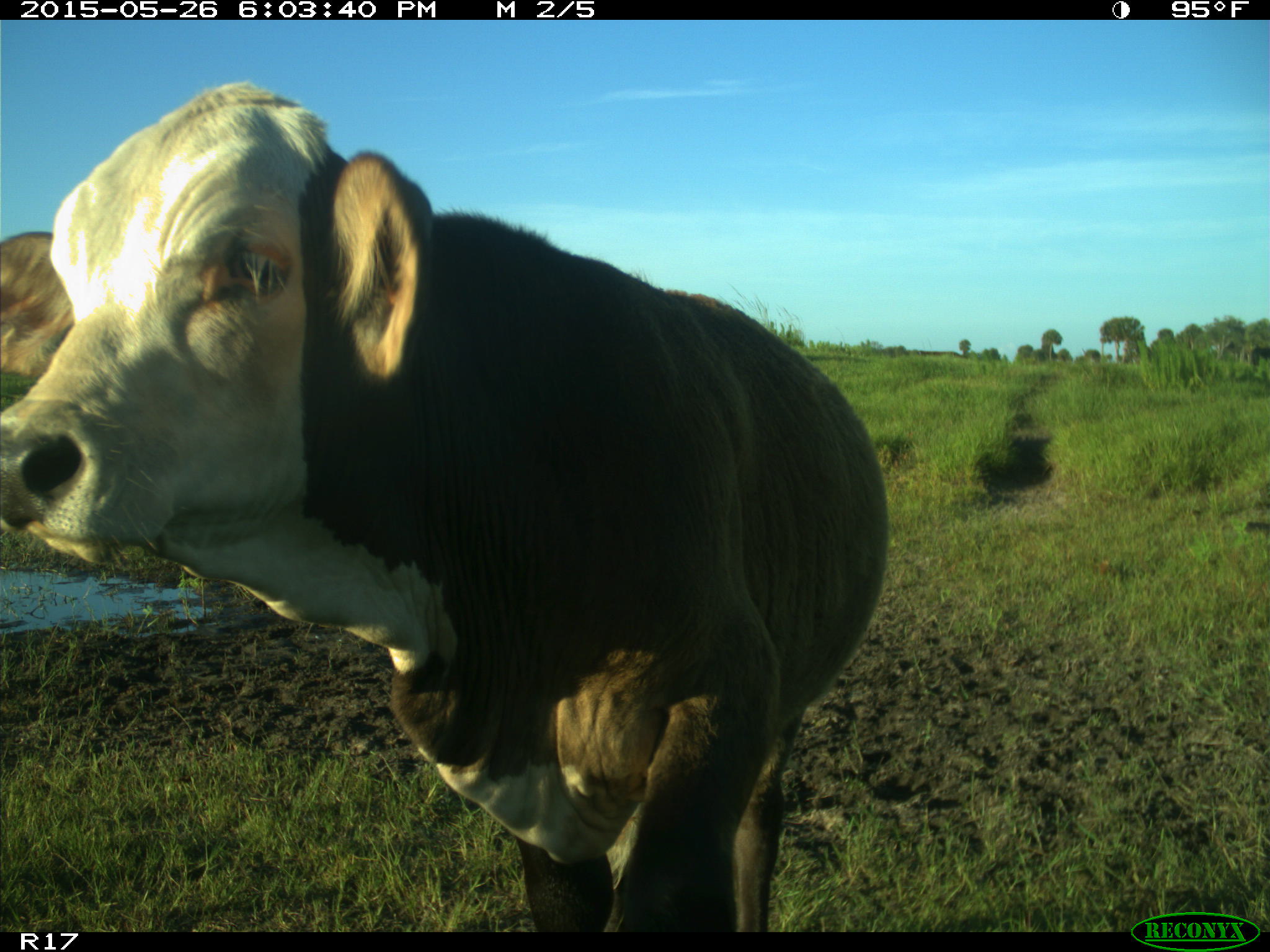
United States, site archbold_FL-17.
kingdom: Animalia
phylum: Chordata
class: Mammalia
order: Artiodactyla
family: Bovidae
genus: Bos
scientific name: Bos taurus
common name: domestic cow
Bos taurus (domestic cow).